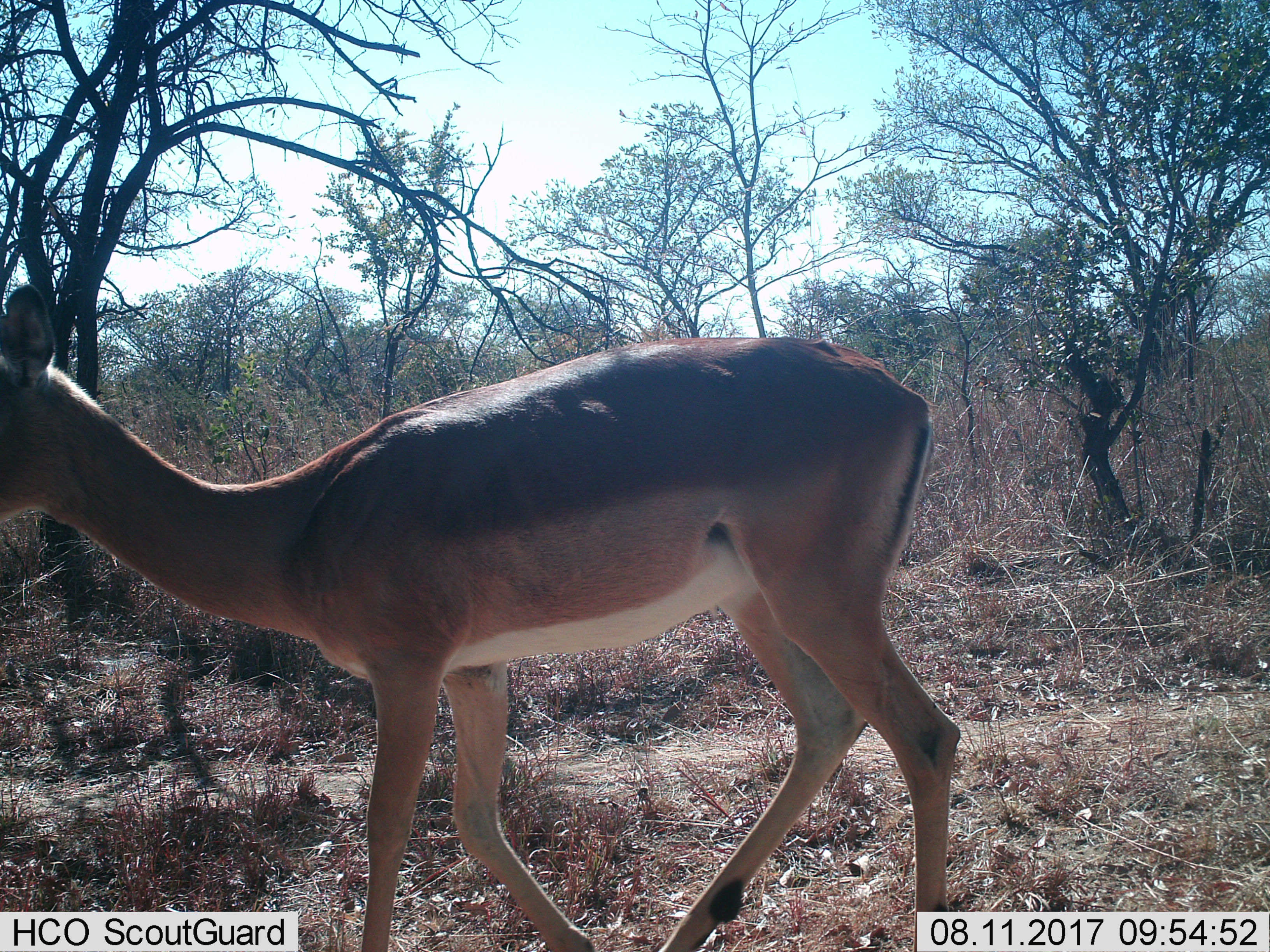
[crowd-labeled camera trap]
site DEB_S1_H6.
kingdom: Animalia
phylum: Chordata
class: Mammalia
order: Artiodactyla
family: Bovidae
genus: Aepyceros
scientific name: Aepyceros melampus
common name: impala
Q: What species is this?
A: Impala (Aepyceros melampus).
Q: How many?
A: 1.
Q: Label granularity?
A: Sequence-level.